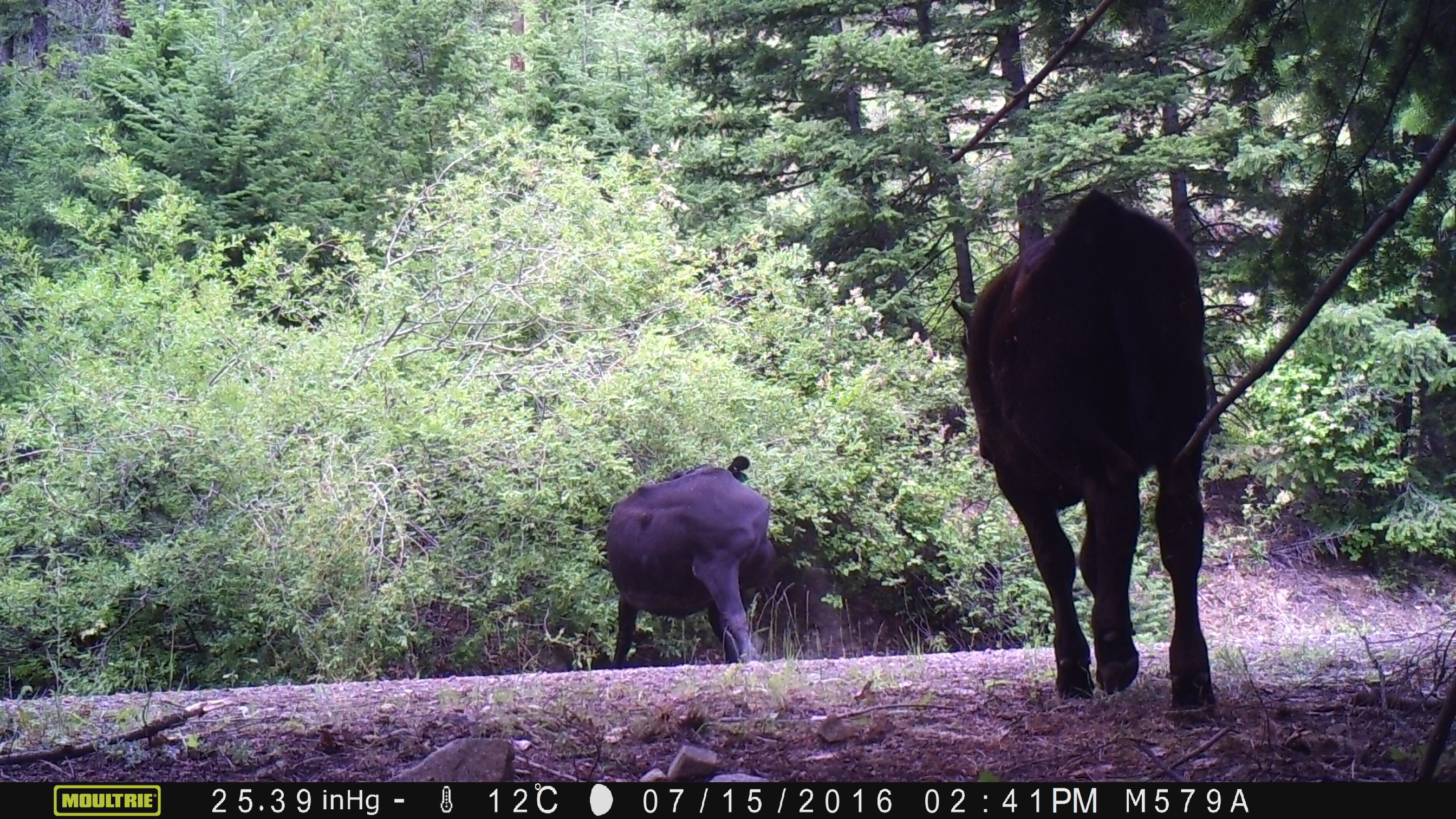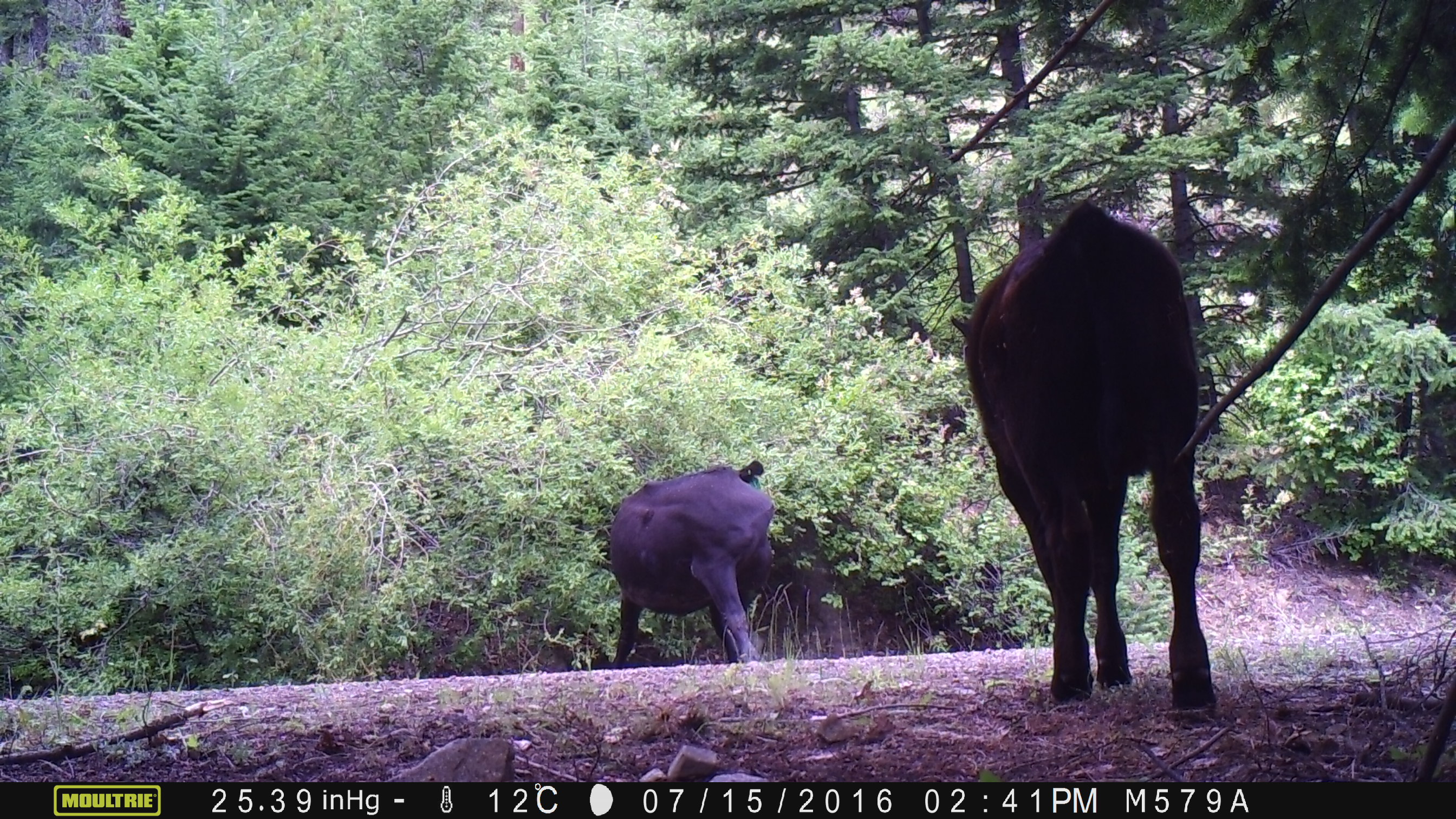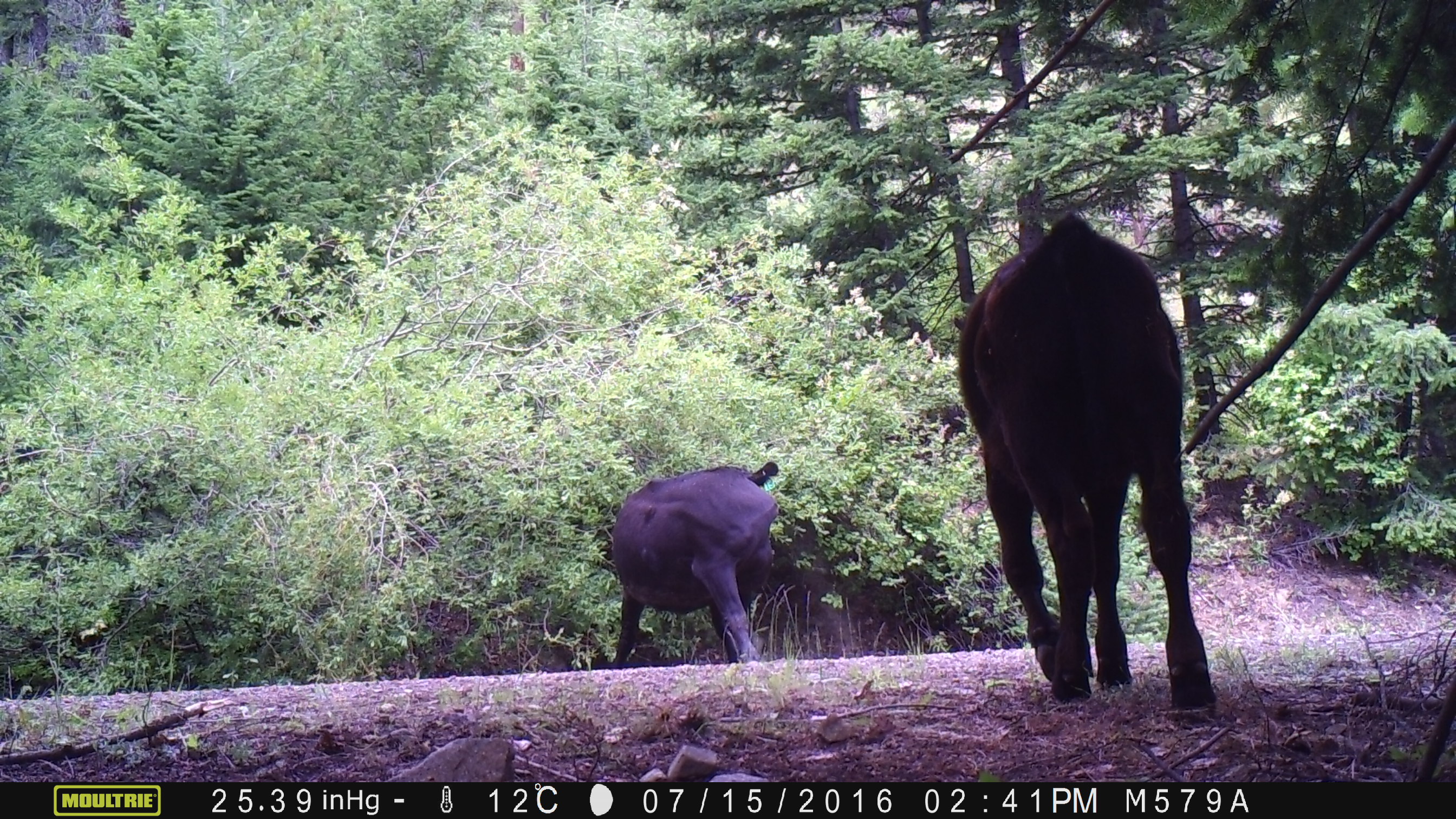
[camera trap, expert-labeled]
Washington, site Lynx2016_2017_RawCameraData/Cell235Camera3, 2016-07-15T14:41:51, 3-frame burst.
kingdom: Animalia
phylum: Chordata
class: Mammalia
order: Artiodactyla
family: Bovidae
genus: Bos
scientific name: Bos taurus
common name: domestic cattle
Domestic cattle (Bos taurus). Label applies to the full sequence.